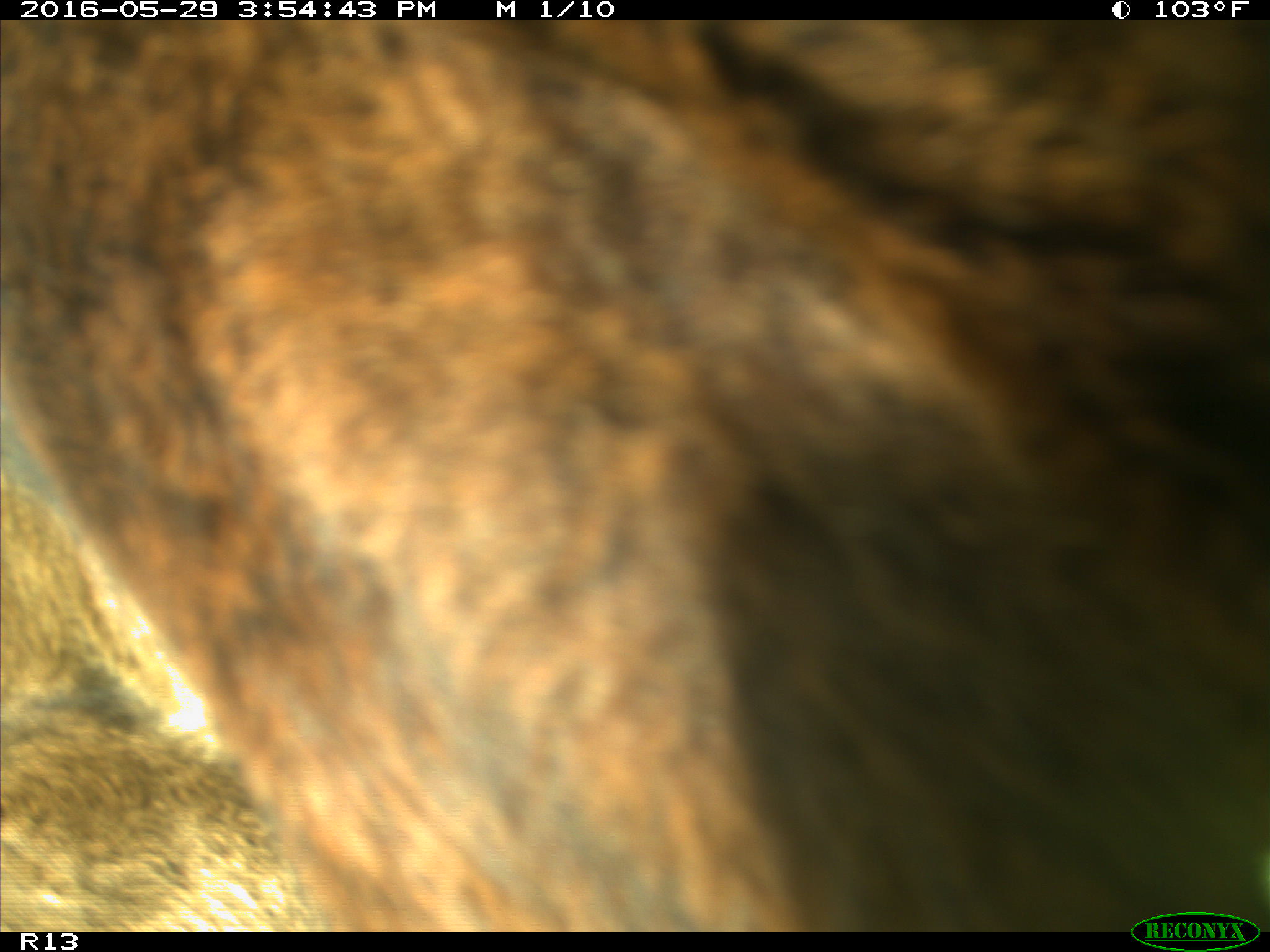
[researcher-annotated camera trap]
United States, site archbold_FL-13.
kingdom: Animalia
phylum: Chordata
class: Mammalia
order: Artiodactyla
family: Bovidae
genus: Bos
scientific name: Bos taurus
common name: domestic cow